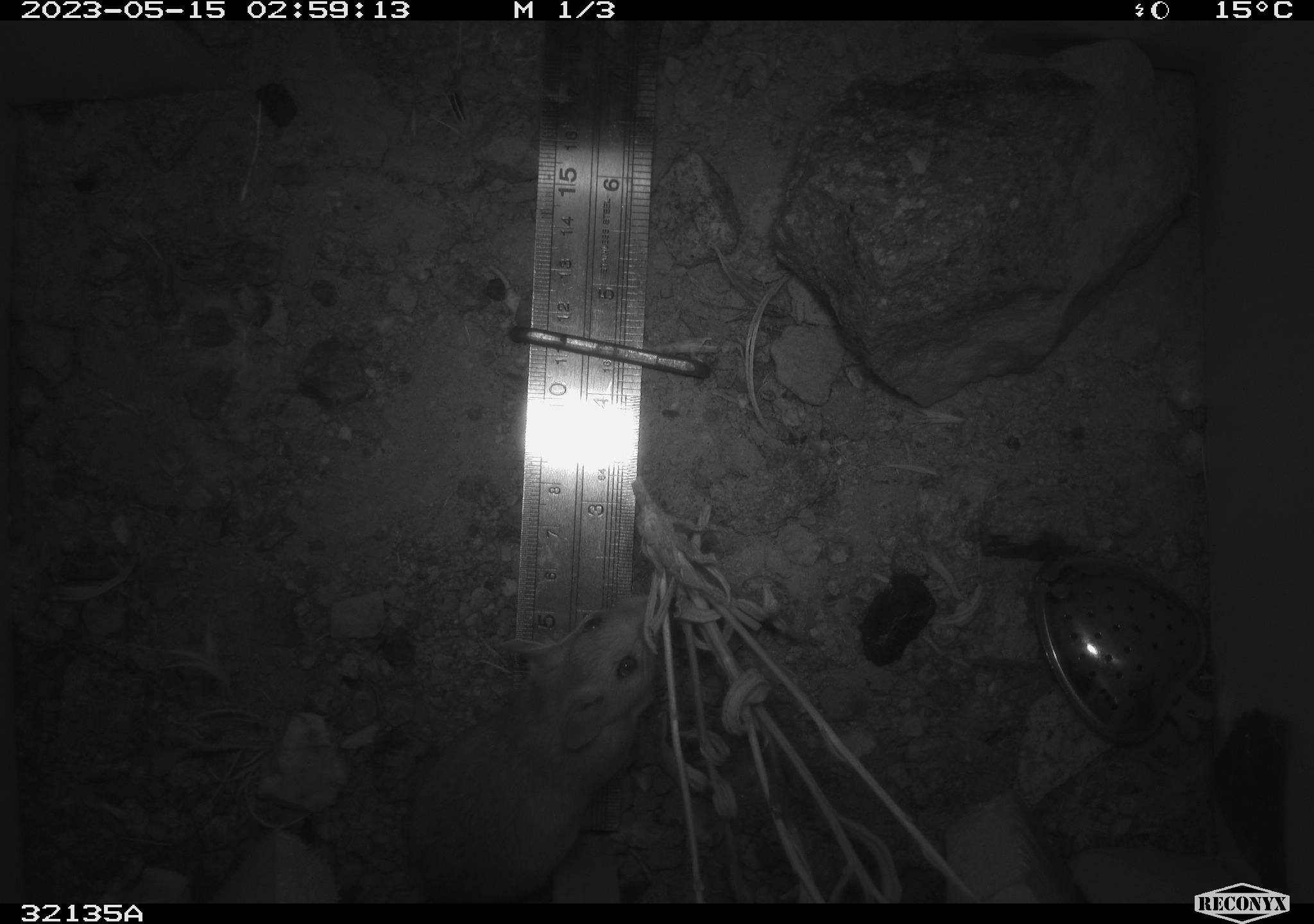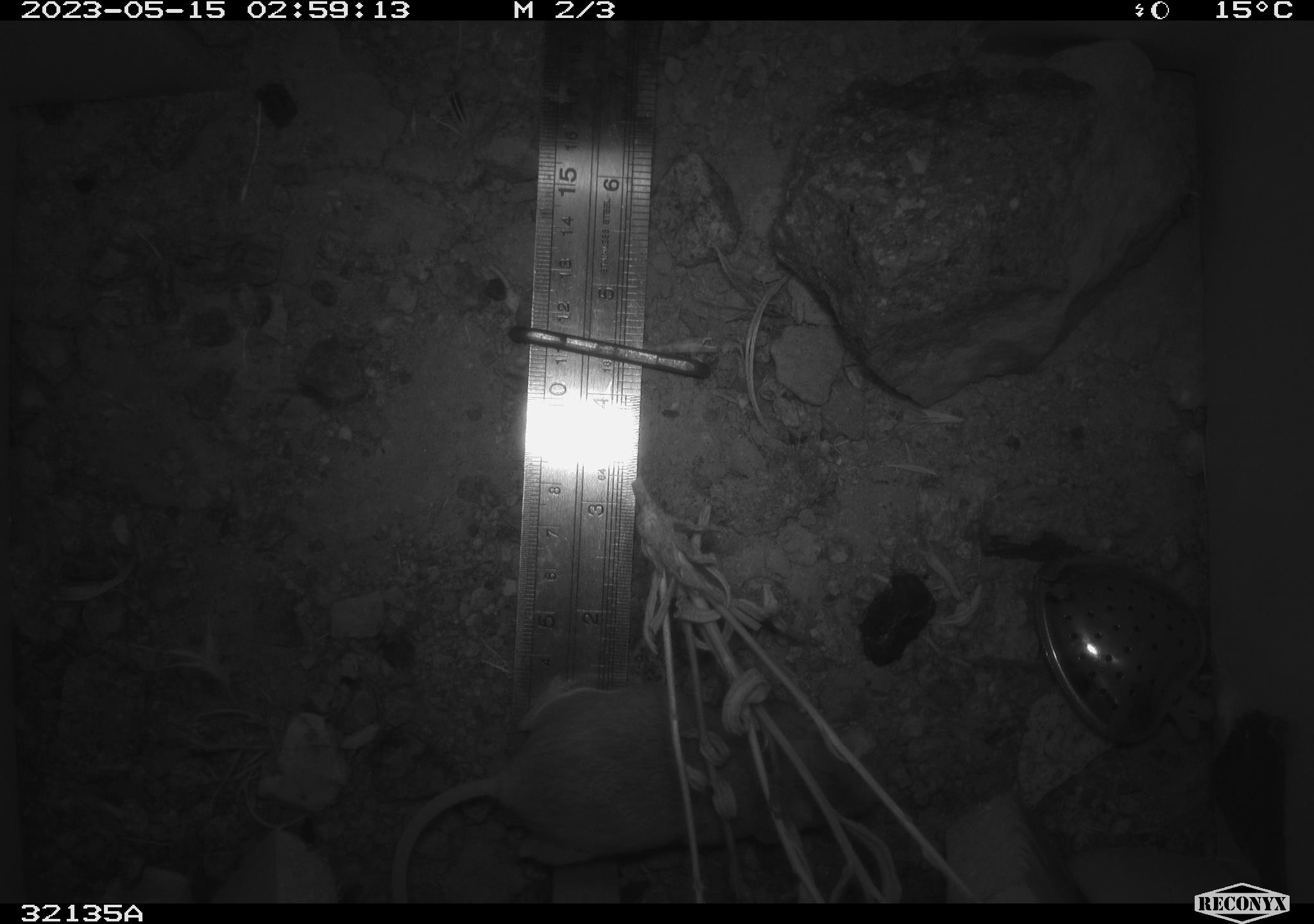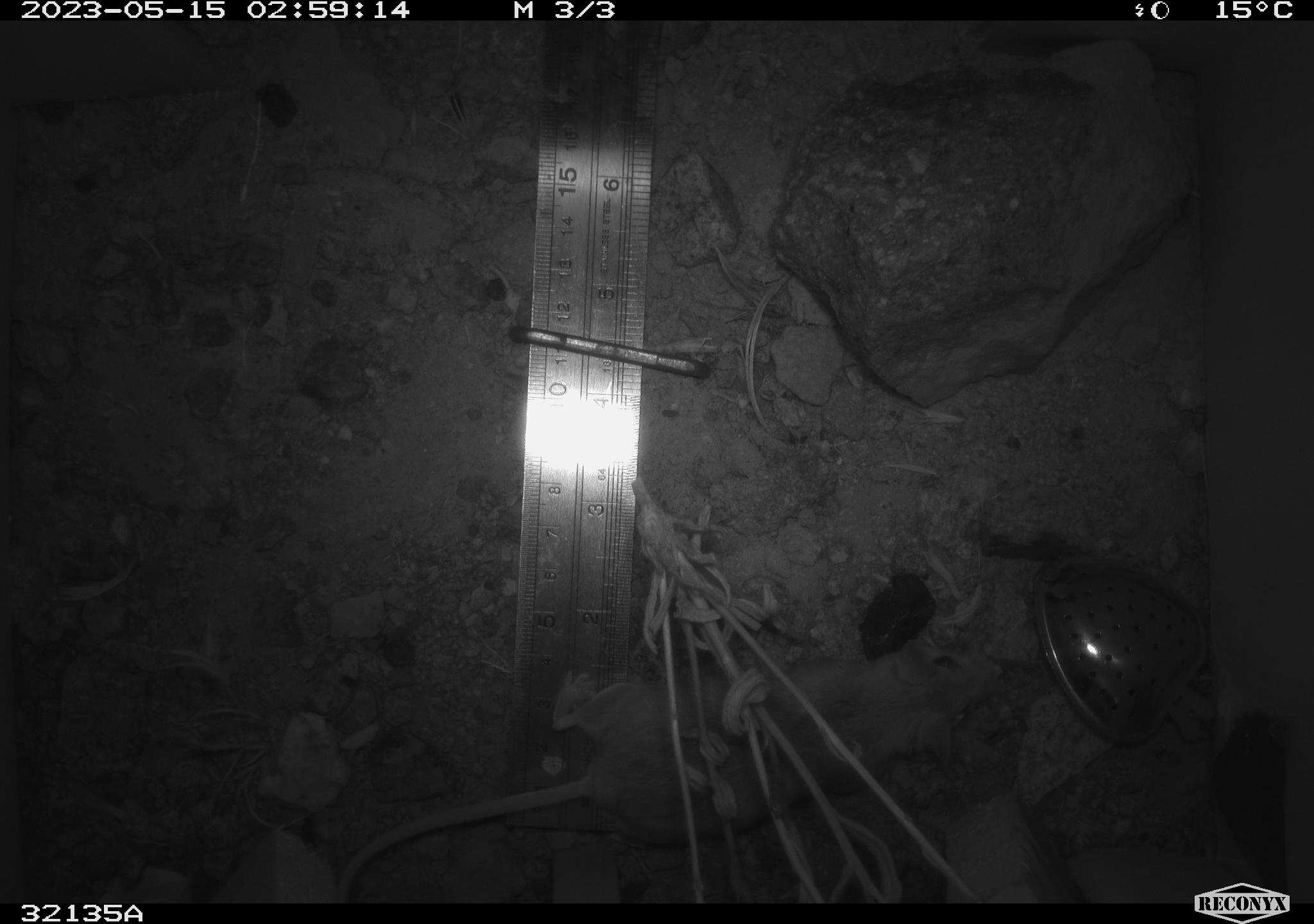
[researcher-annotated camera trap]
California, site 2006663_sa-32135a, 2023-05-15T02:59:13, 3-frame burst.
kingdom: Animalia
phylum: Chordata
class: Mammalia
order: Rodentia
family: Cricetidae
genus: Neotoma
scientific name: Neotoma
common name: pack rat or woodrat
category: neotoma species